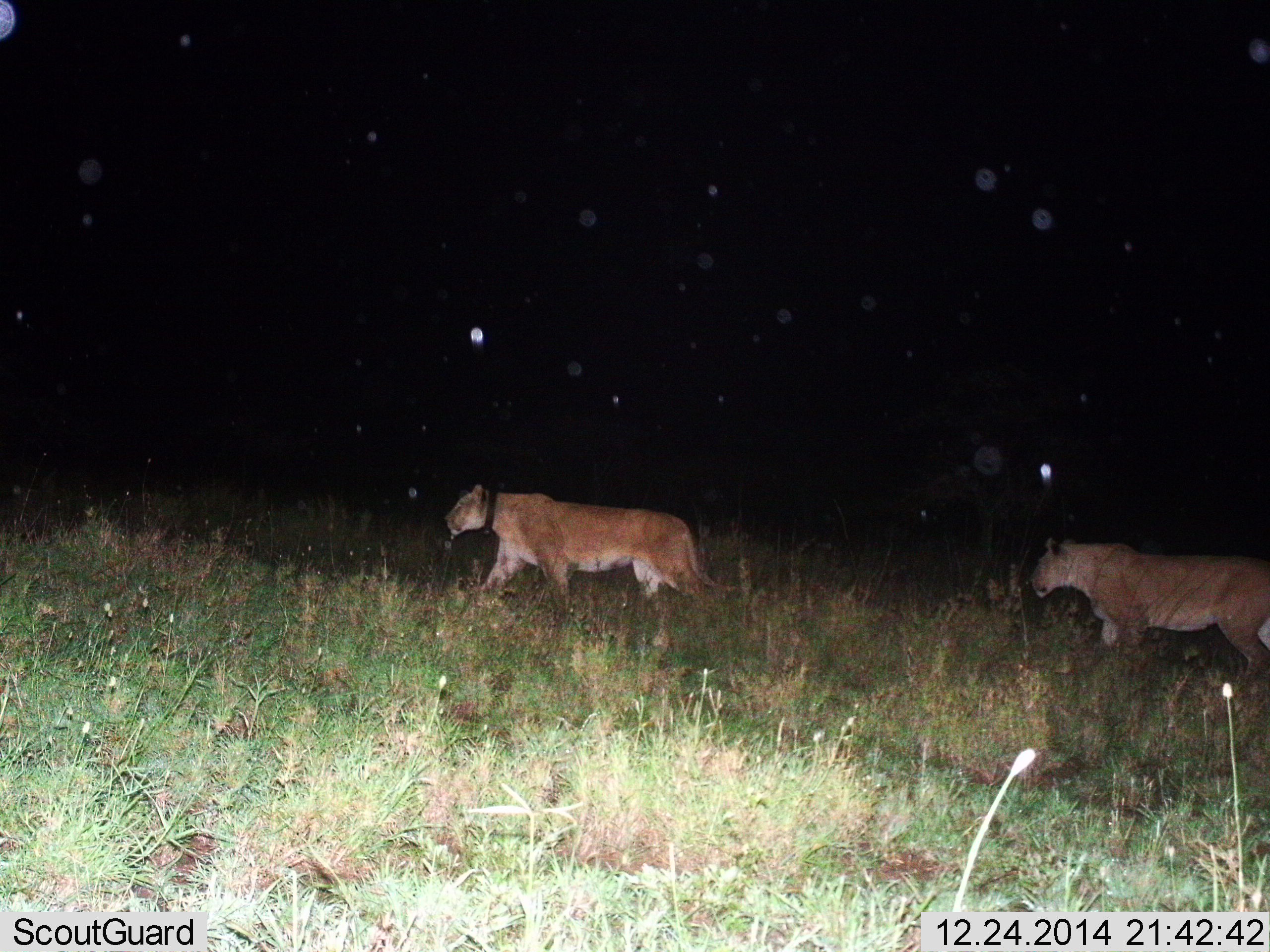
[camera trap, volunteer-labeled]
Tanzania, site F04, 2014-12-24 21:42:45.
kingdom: Animalia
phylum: Chordata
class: Mammalia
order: Carnivora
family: Felidae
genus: Panthera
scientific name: Panthera leo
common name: lion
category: lionfemale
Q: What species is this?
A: Lionfemale (lion) (Panthera leo).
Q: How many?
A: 2.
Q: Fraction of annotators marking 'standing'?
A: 0%.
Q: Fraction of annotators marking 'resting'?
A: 0%.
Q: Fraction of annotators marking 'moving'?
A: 100%.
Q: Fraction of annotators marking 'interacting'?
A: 0%.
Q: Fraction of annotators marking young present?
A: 0%.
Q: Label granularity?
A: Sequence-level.